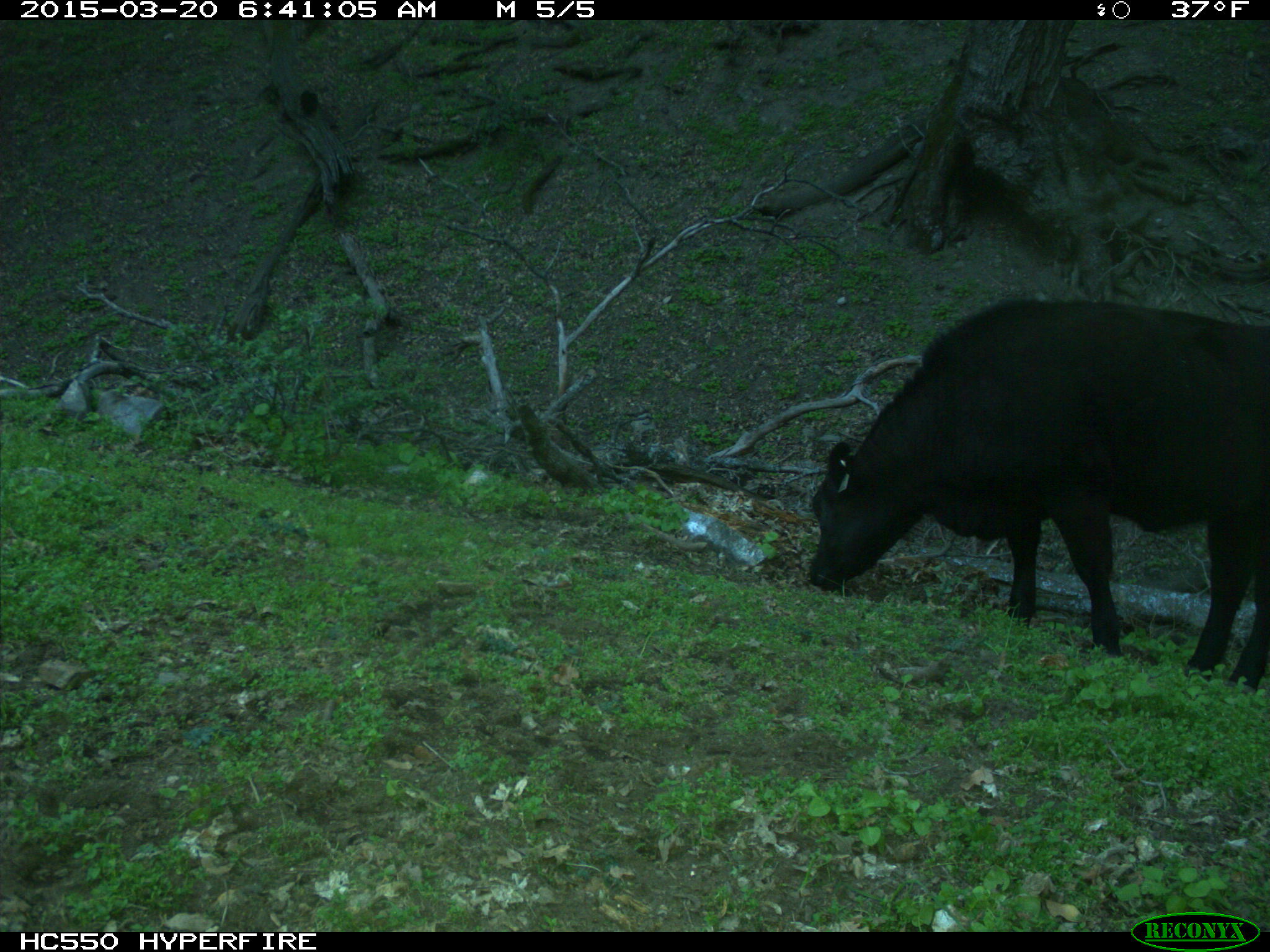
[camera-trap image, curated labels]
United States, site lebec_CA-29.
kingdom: Animalia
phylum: Chordata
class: Mammalia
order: Artiodactyla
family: Bovidae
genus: Bos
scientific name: Bos taurus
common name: domestic cow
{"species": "Bos taurus (domestic cow)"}